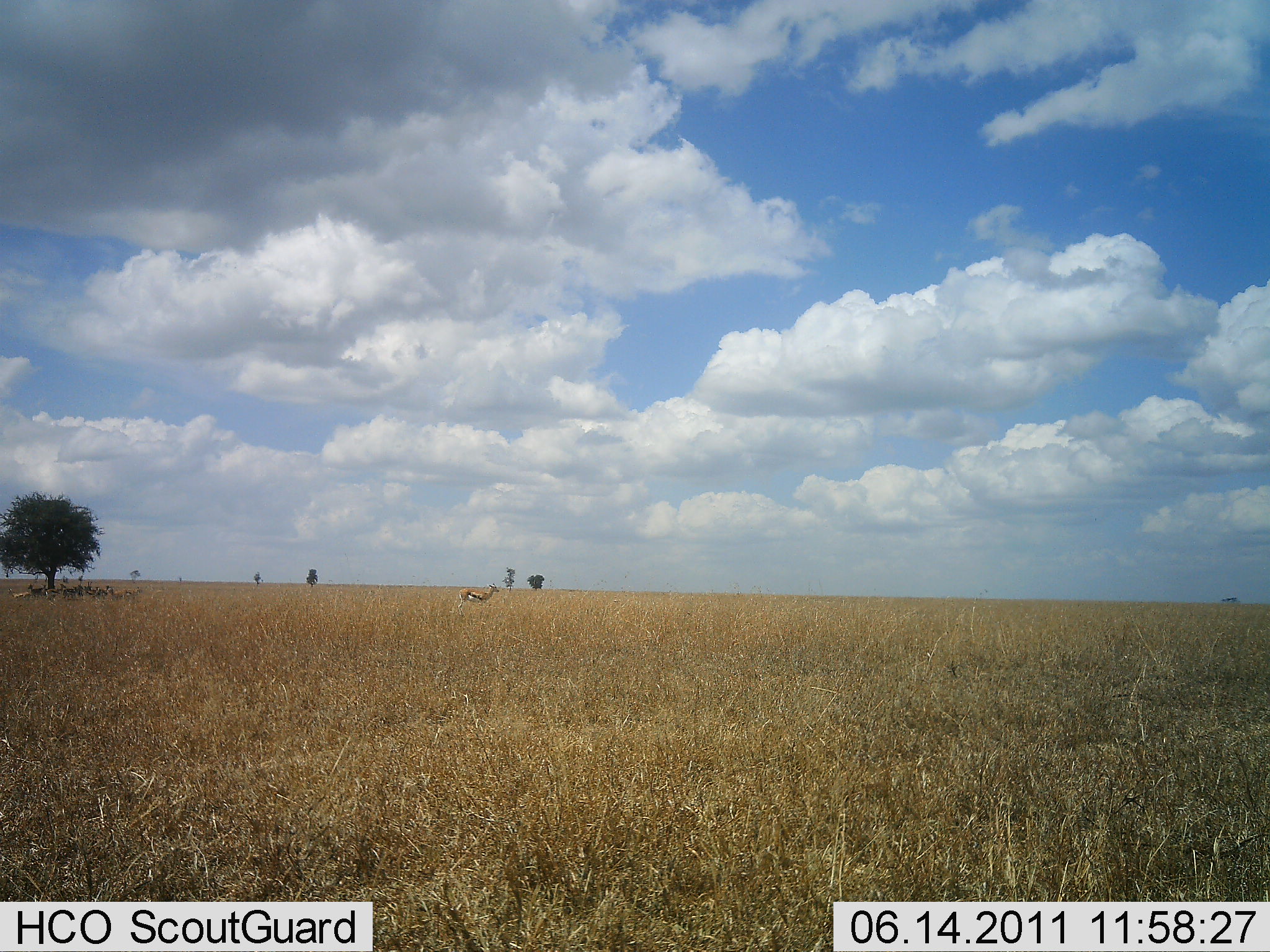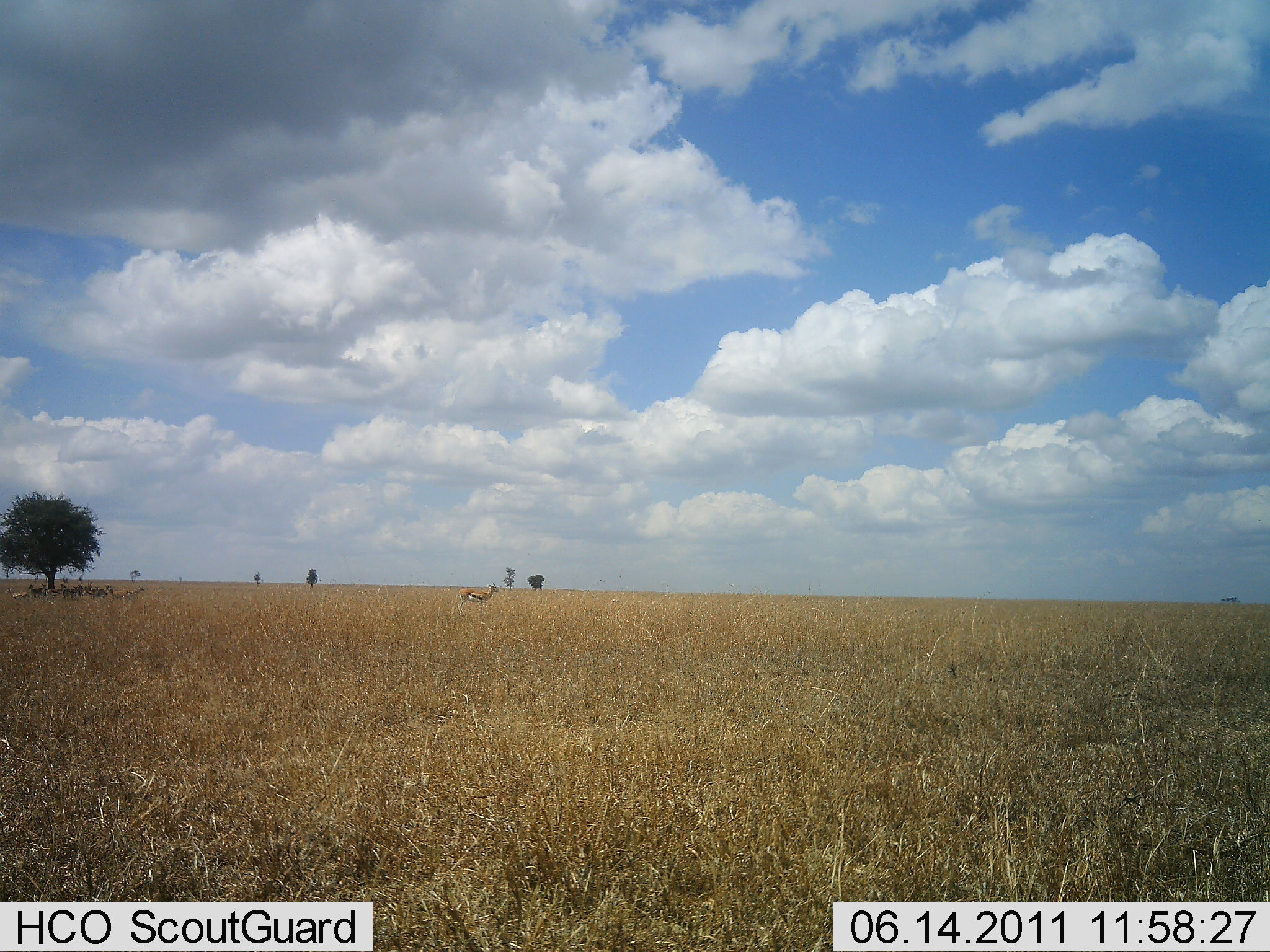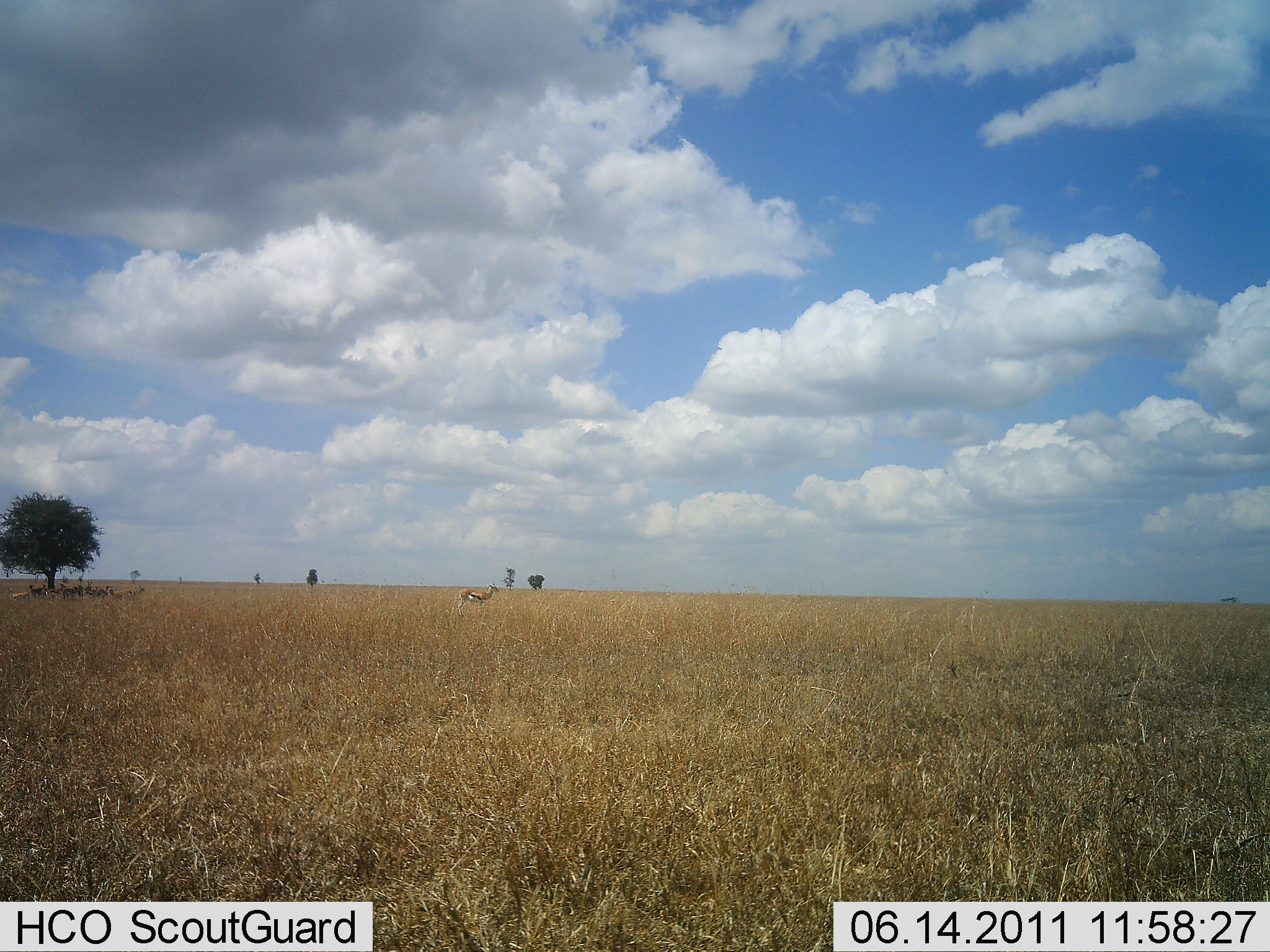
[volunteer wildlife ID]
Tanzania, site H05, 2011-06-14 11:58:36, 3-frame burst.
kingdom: Animalia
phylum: Chordata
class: Mammalia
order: Artiodactyla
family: Bovidae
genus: Eudorcas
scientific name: Eudorcas thomsonii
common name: thomson's gazelle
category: gazellethomsons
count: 1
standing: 100%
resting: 9%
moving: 0%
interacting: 0%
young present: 0%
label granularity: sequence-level